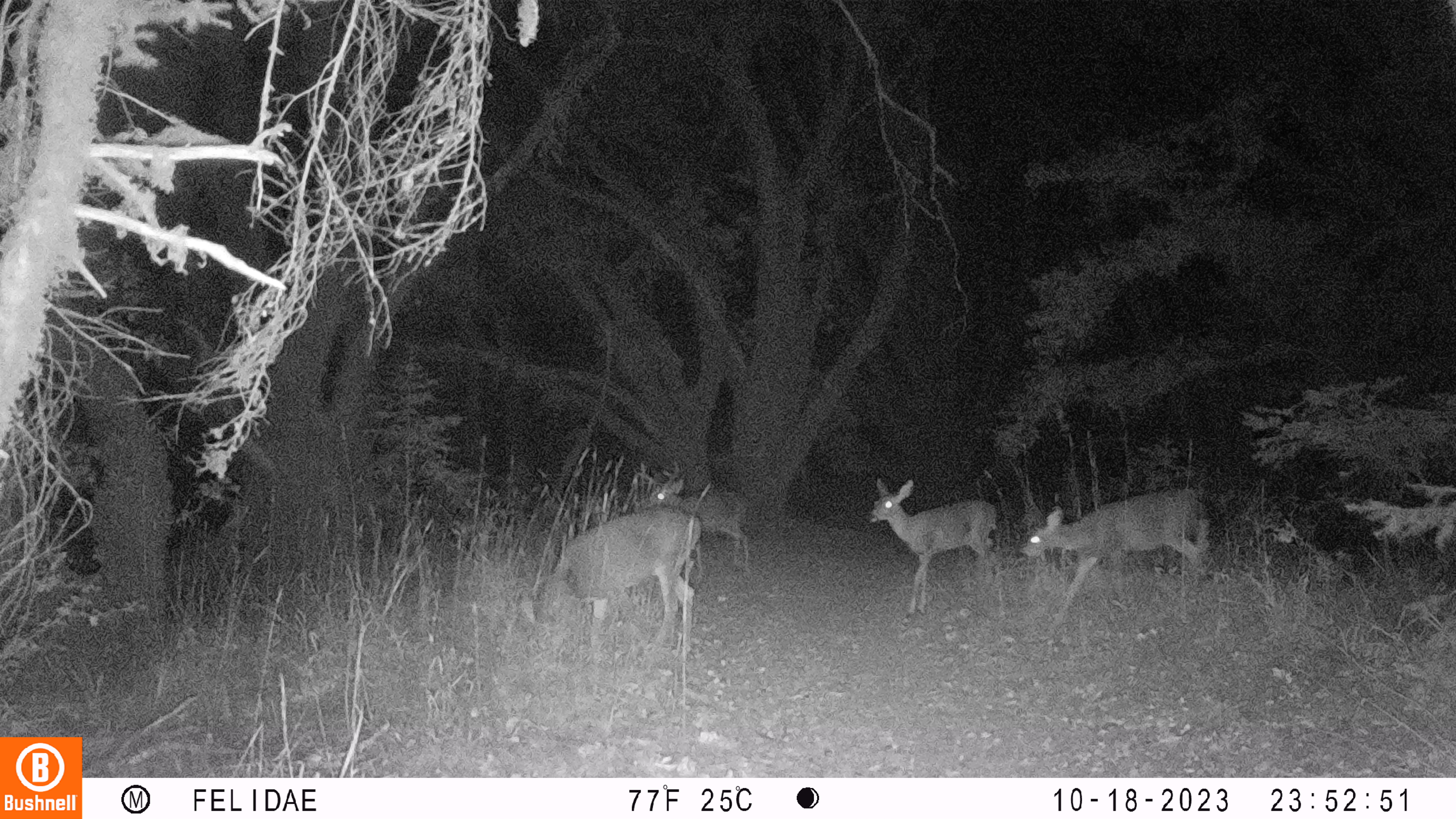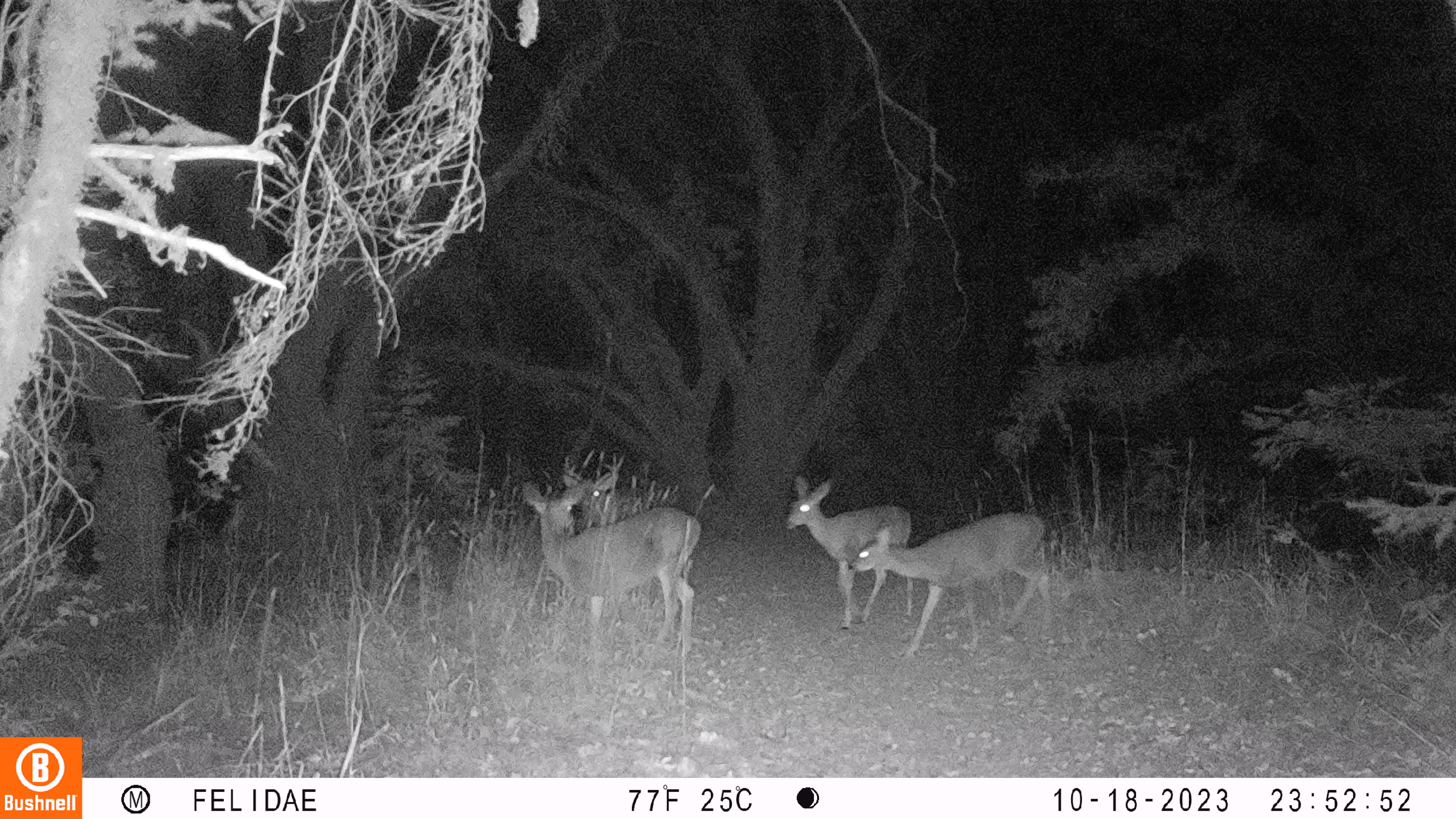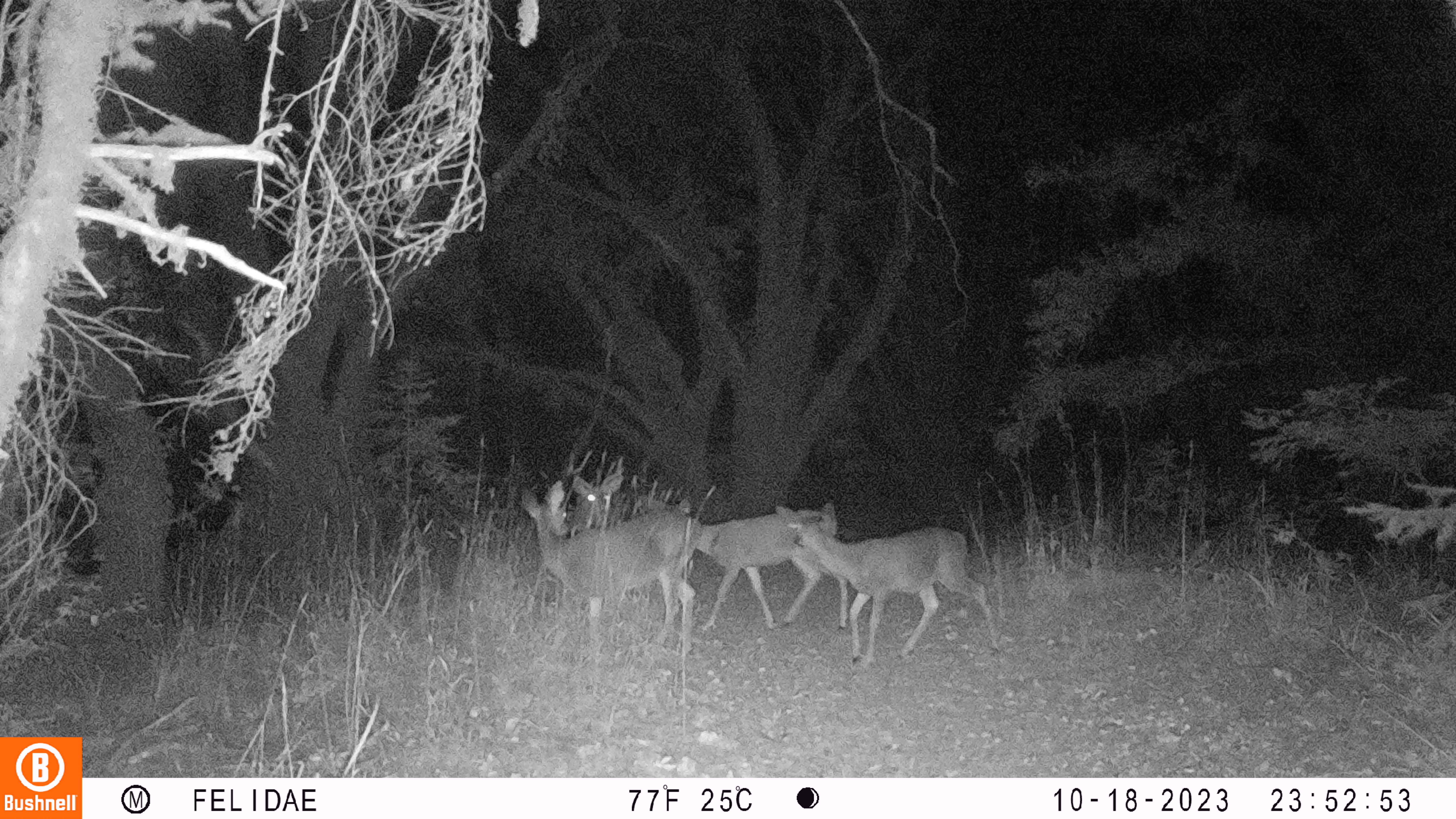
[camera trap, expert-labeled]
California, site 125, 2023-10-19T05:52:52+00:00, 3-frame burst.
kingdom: Animalia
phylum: Chordata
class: Mammalia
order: Artiodactyla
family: Cervidae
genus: Odocoileus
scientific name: Odocoileus hemionus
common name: mule deer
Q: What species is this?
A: Mule deer (Odocoileus hemionus).